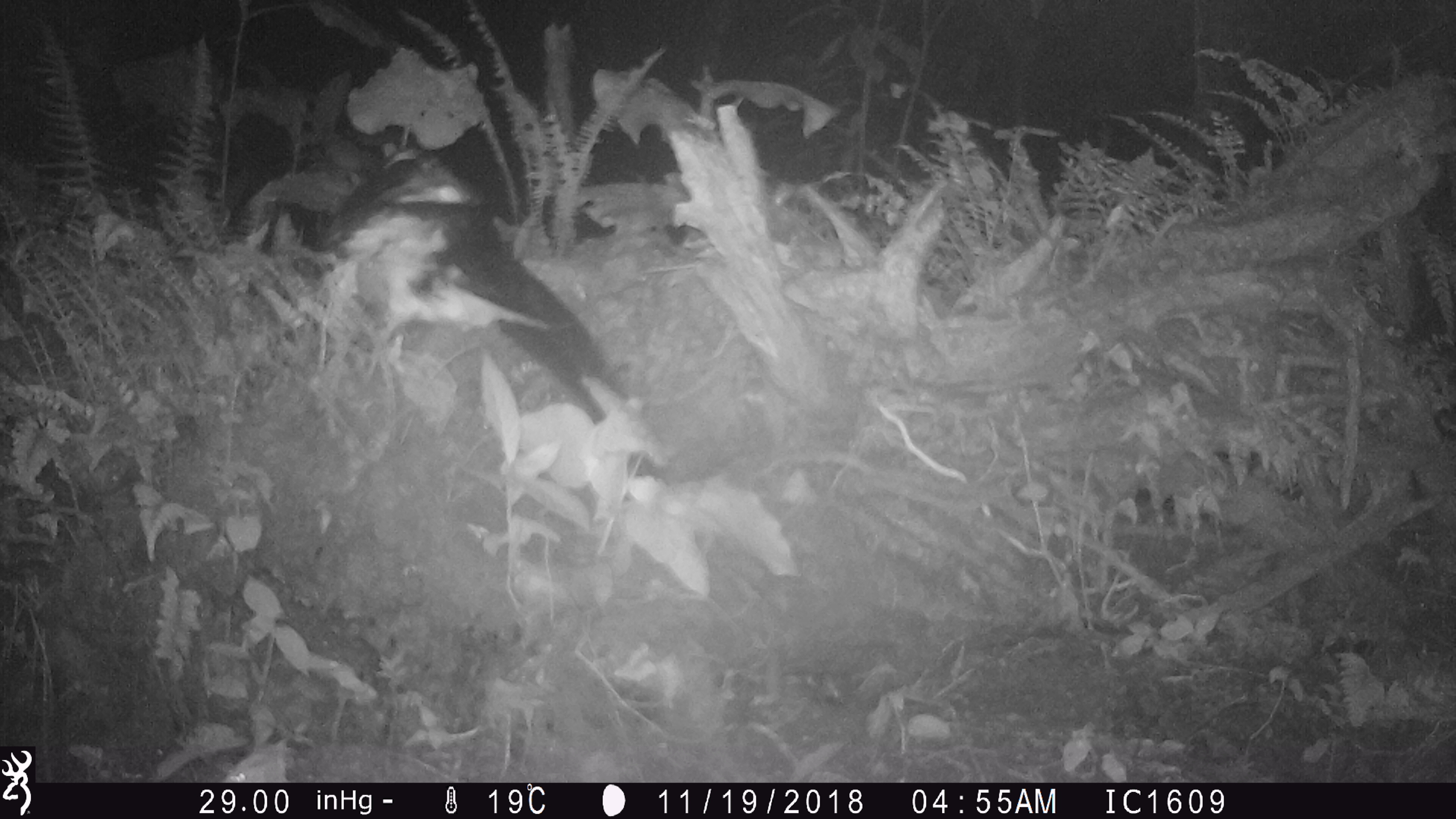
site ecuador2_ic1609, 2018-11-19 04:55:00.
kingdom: Animalia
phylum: Chordata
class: Aves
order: Procellariiformes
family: Procellariidae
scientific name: Procellariidae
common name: petrel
Petrel (Procellariidae).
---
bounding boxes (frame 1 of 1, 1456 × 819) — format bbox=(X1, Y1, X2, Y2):
petrel: bbox=(311, 133, 644, 436)